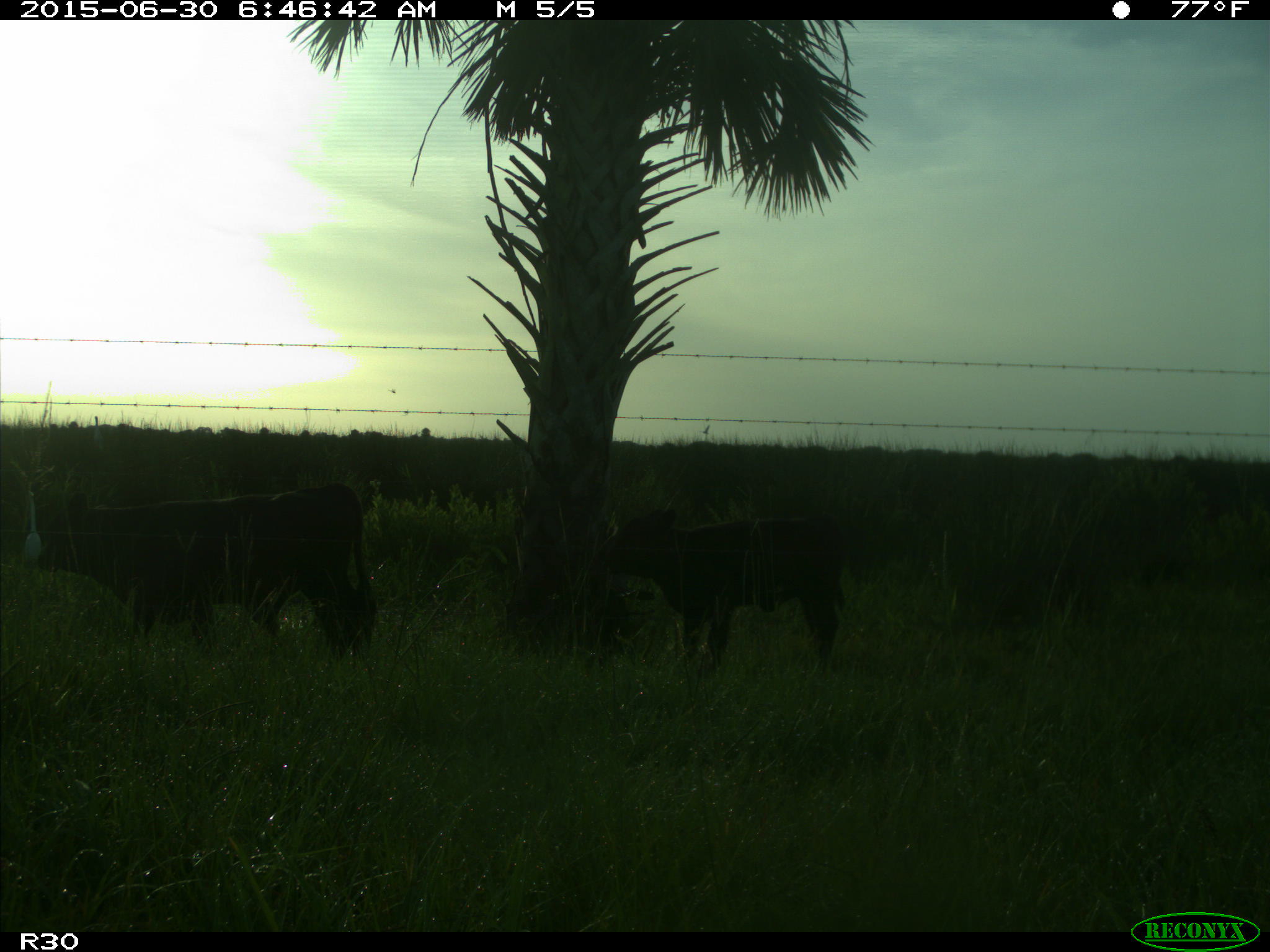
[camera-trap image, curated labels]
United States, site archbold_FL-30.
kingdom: Animalia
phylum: Chordata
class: Mammalia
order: Artiodactyla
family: Bovidae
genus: Bos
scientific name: Bos taurus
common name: domestic cow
Bos taurus (domestic cow).